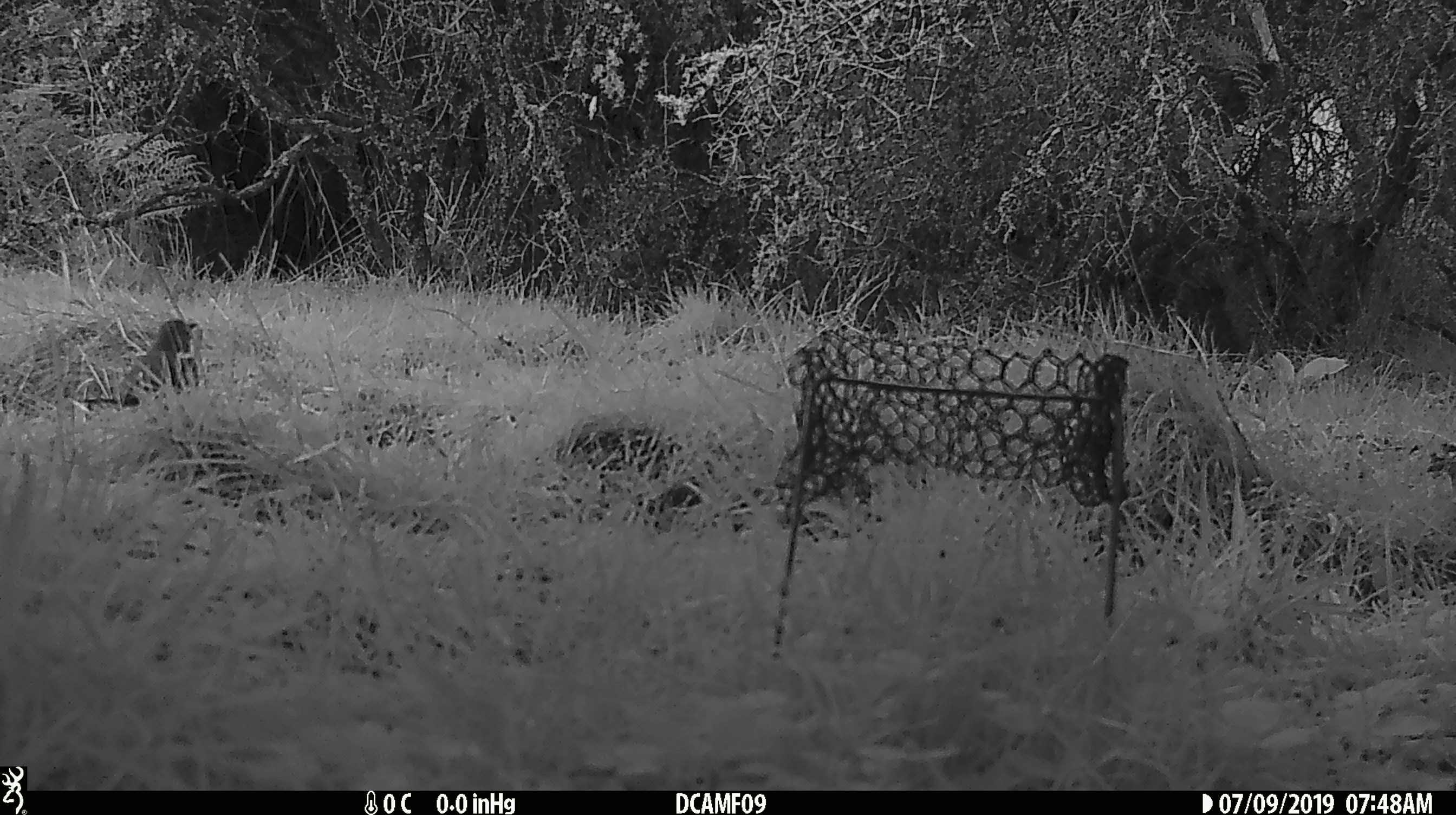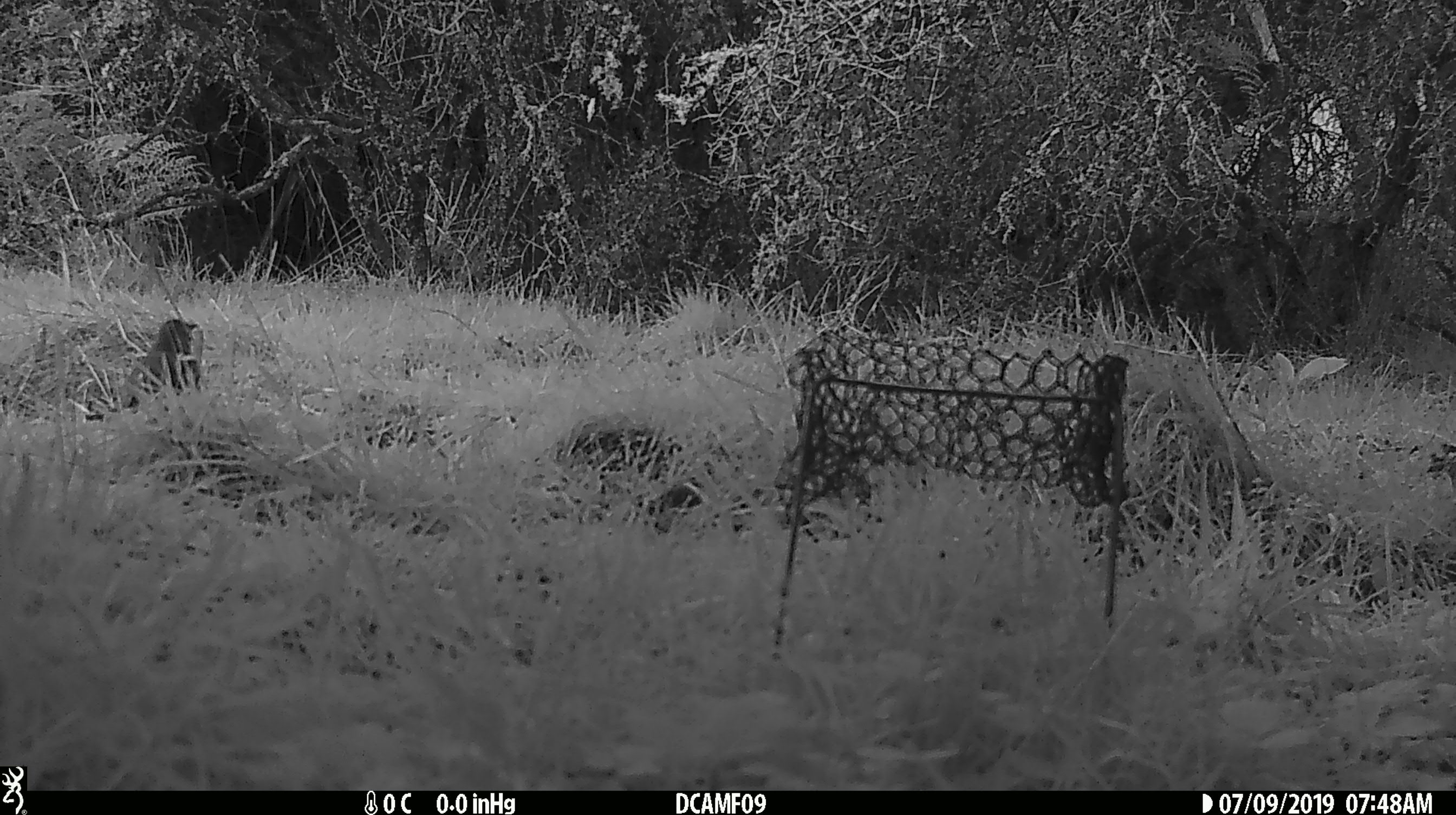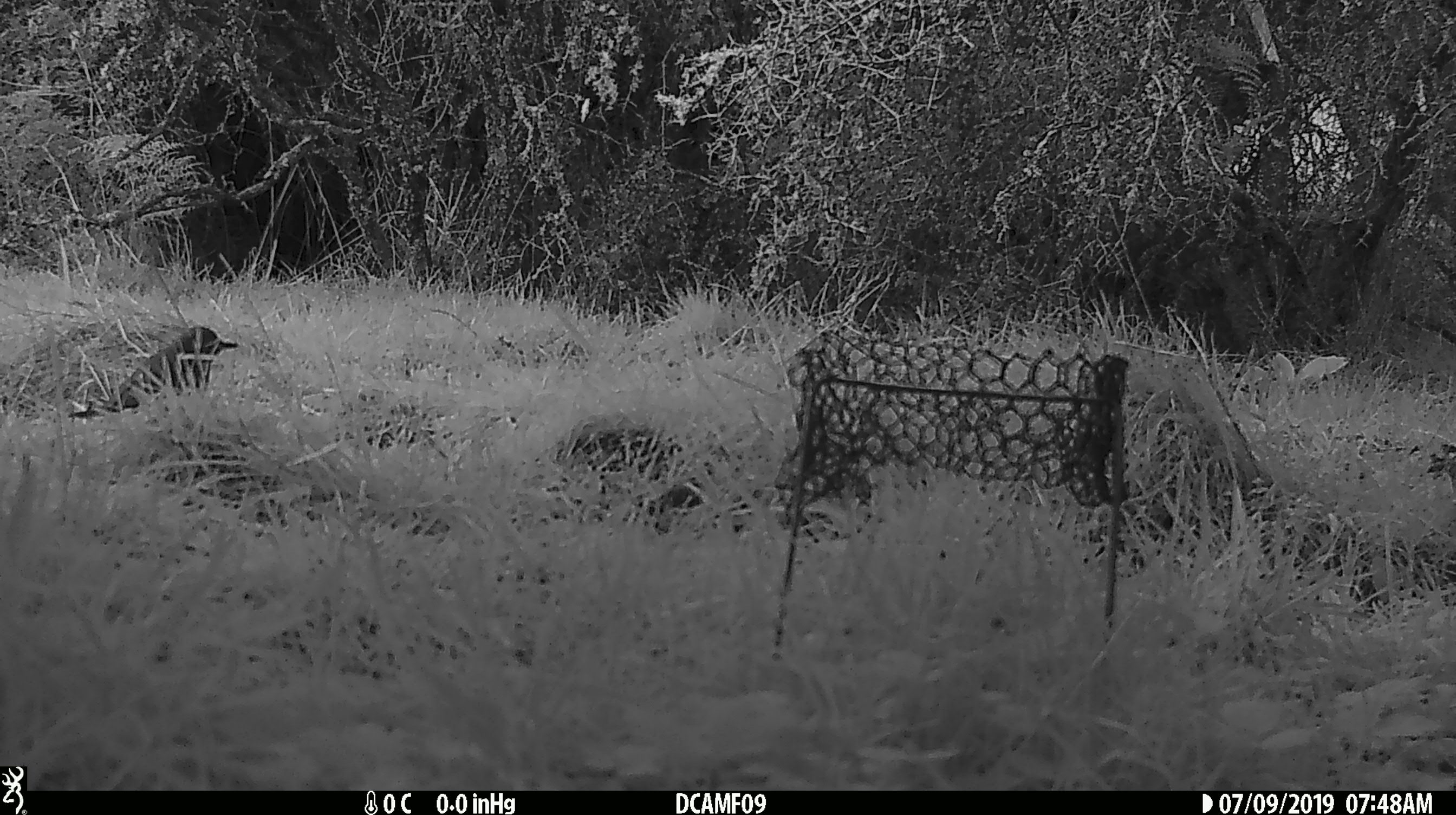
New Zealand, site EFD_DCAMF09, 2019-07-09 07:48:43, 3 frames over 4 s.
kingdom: Animalia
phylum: Chordata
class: Aves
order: Passeriformes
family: Turdidae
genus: Turdus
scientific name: Turdus philomelos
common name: song thrush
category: thrush